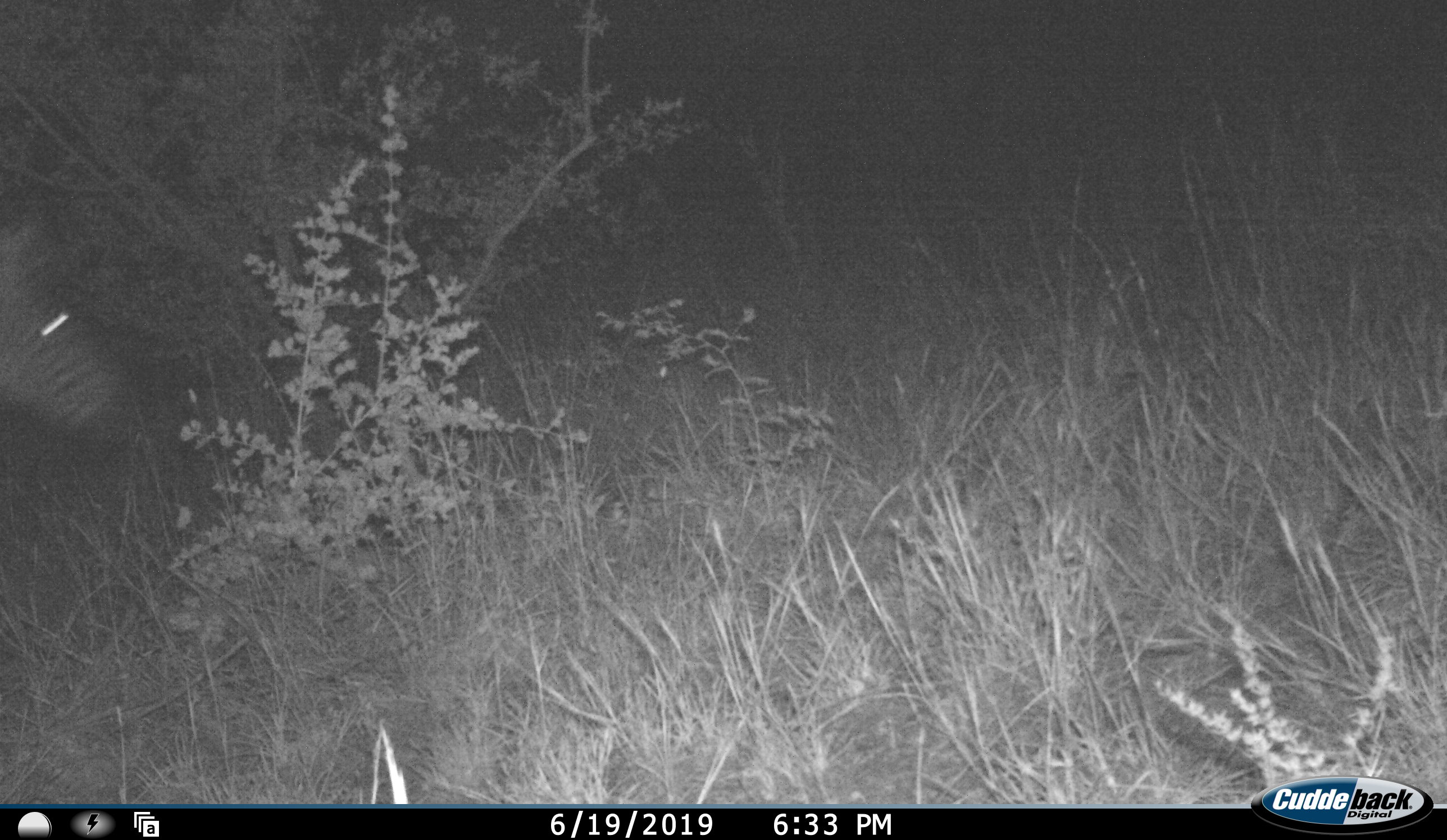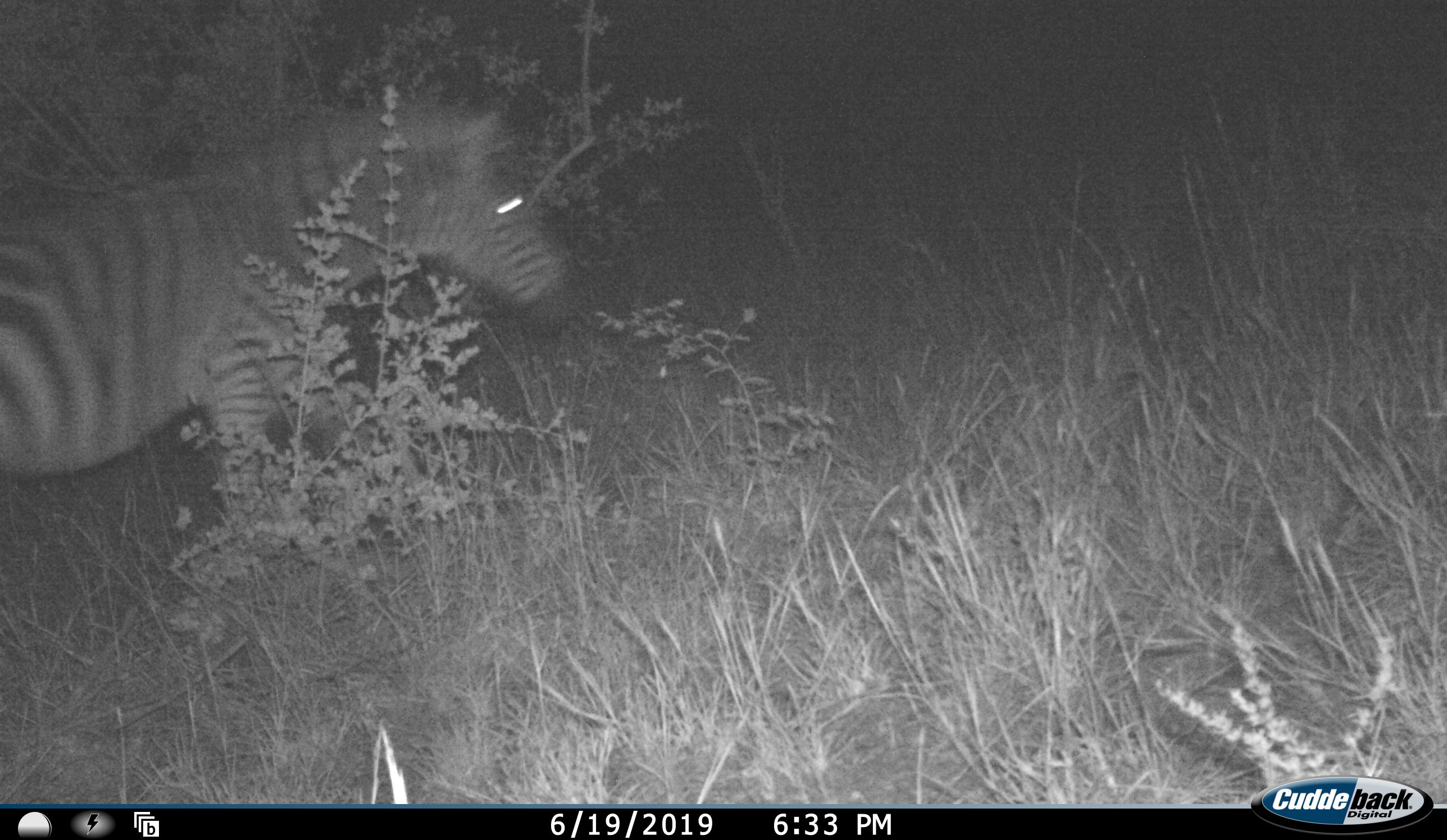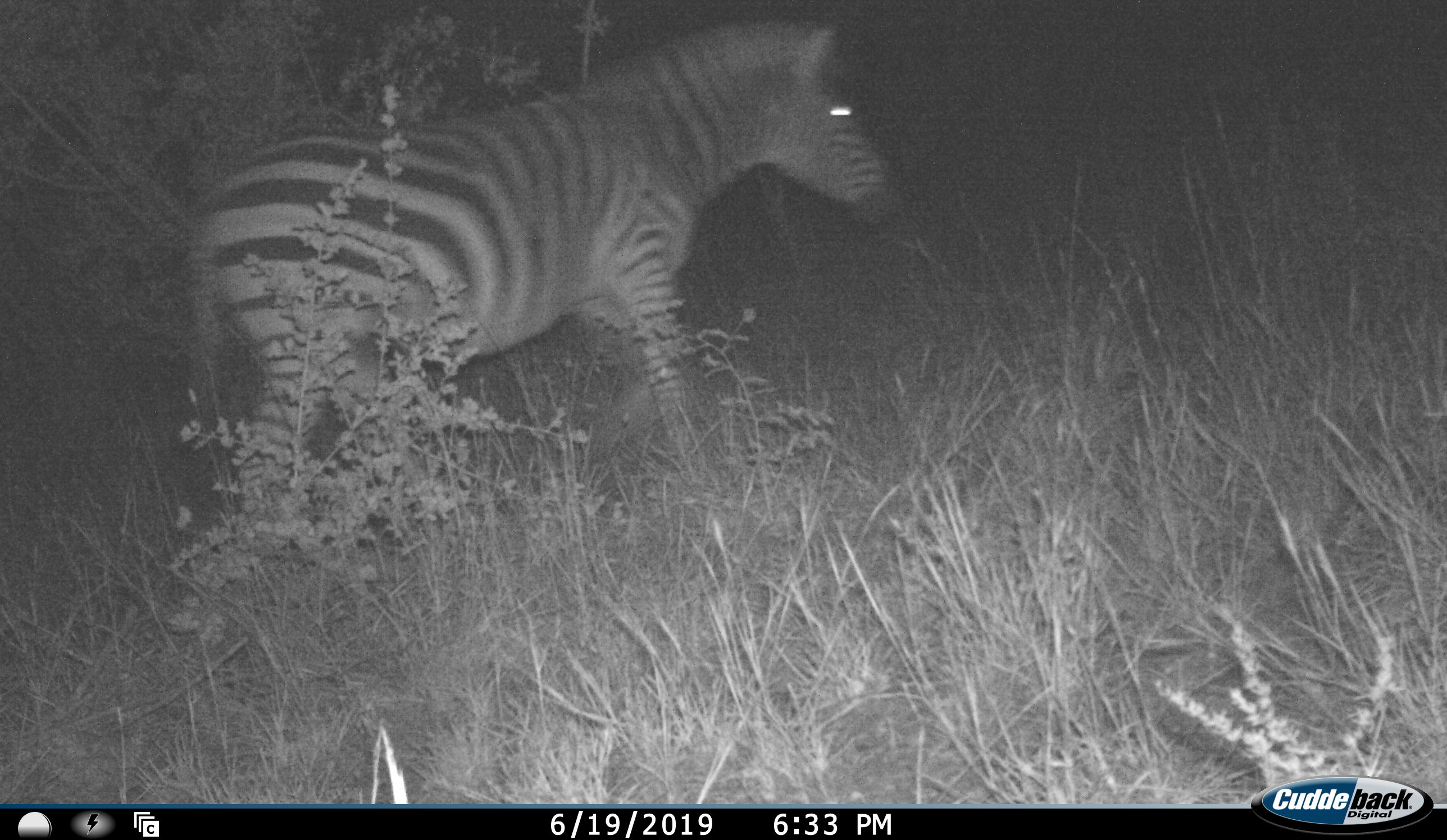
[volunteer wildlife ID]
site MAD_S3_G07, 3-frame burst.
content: unidentified animal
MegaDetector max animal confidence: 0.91